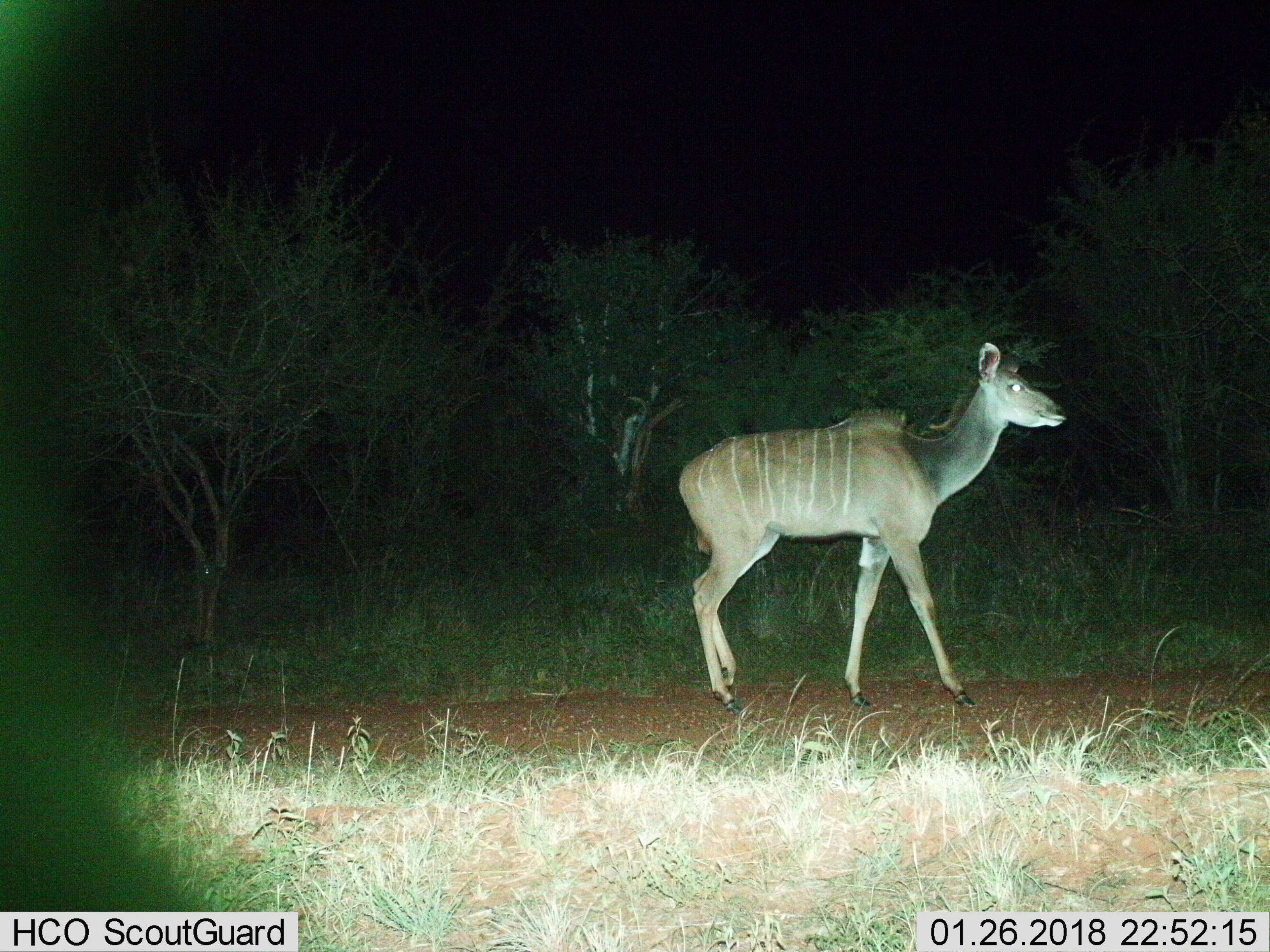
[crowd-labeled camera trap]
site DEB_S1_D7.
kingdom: Animalia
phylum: Chordata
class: Mammalia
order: Artiodactyla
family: Bovidae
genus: Tragelaphus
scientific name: Tragelaphus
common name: kudu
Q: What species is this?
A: Kudu (Tragelaphus).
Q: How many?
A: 1.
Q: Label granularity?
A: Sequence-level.